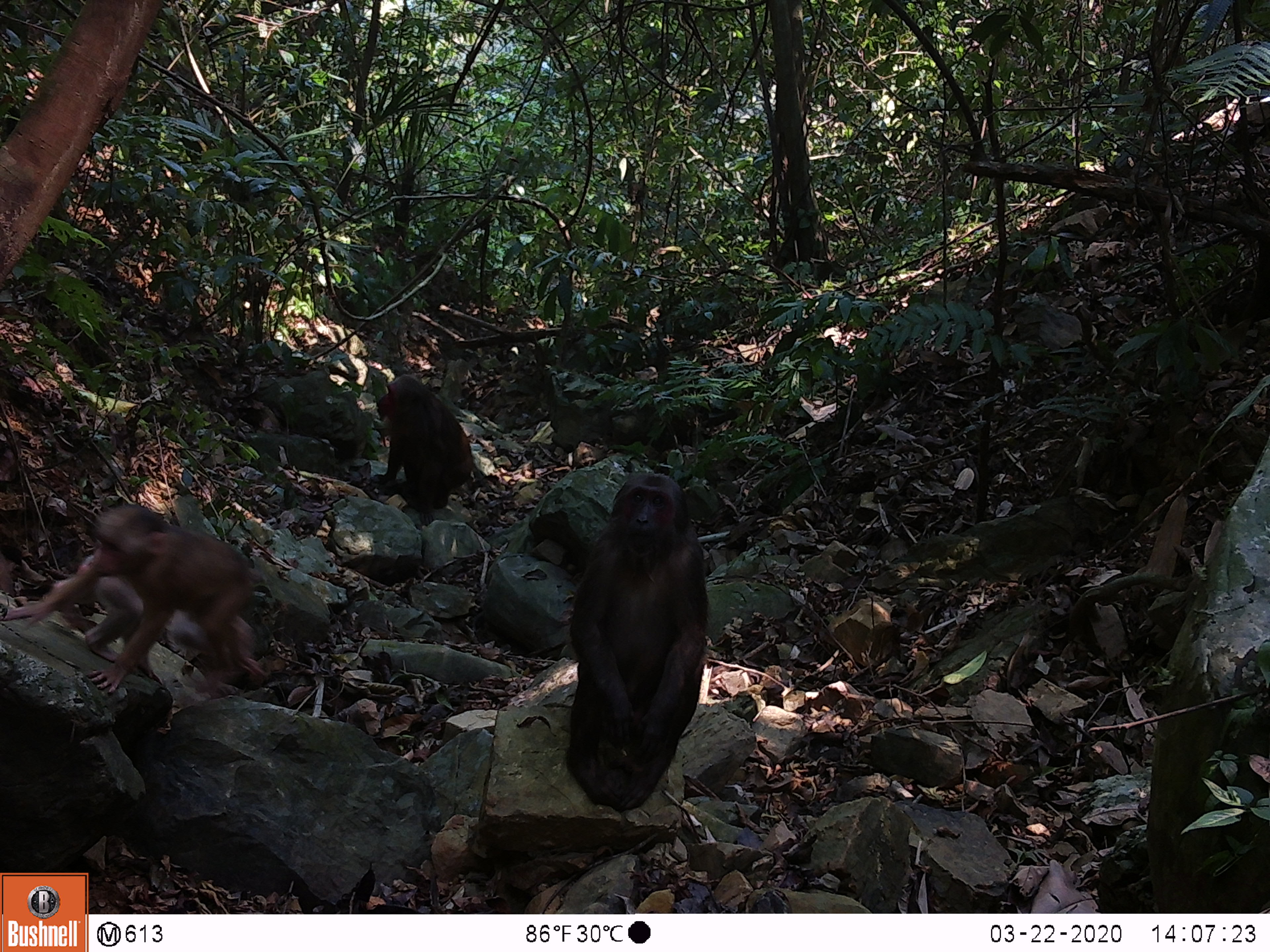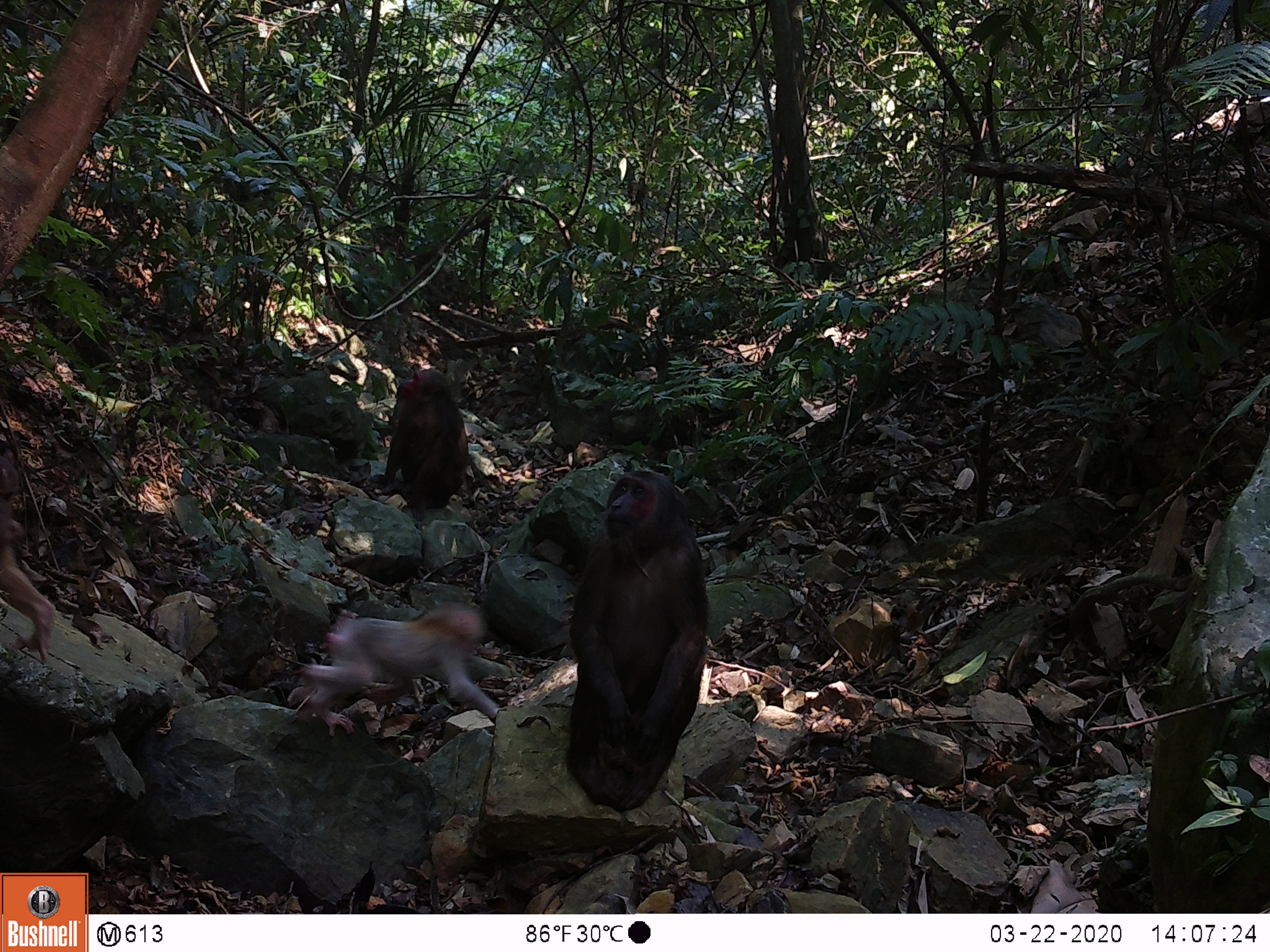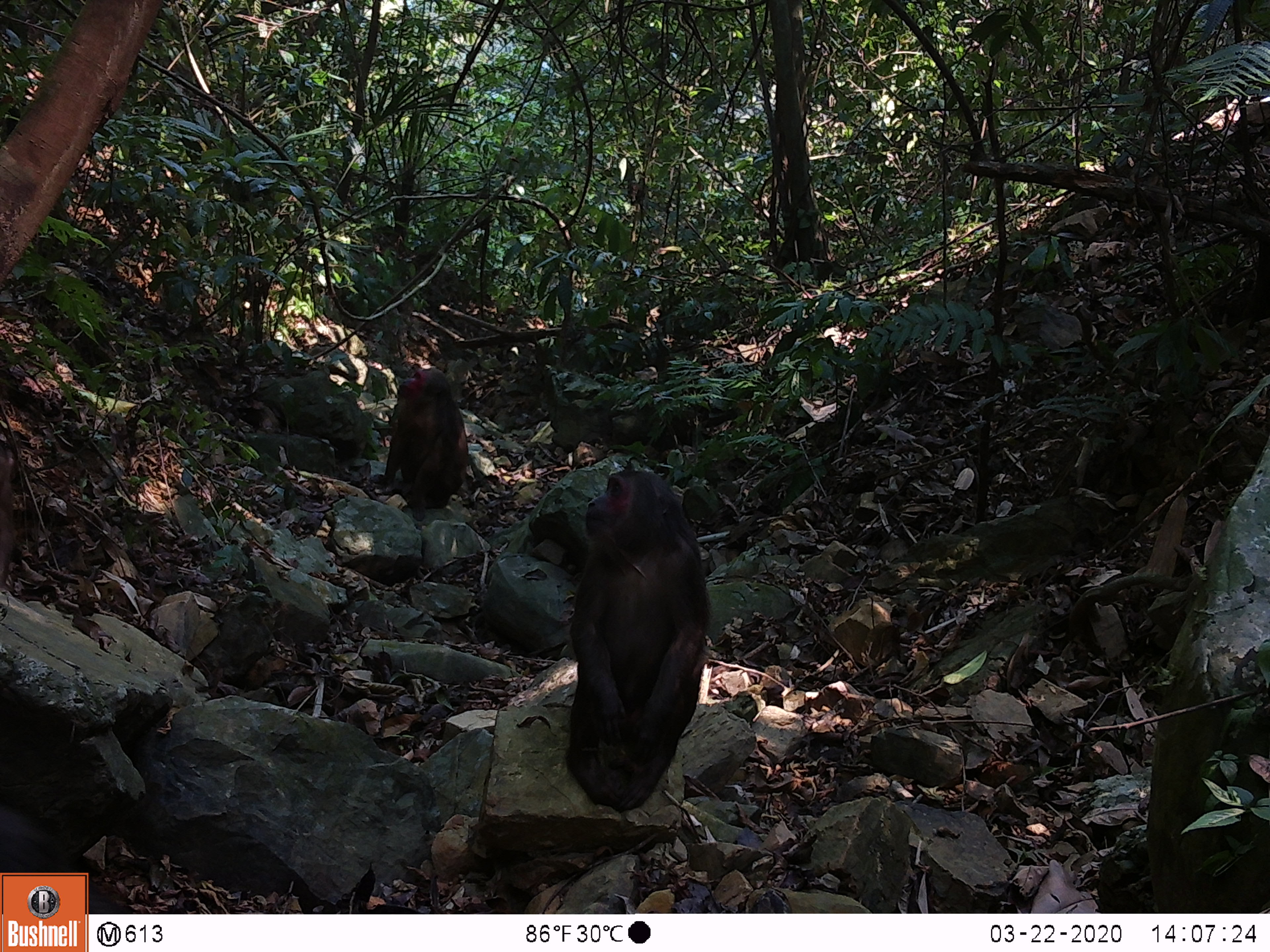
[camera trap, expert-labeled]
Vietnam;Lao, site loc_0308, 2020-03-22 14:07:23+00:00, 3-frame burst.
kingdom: Animalia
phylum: Chordata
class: Mammalia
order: Primates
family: Cercopithecidae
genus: Macaca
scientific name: Macaca arctoides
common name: stump-tailed macaque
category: stump tailed macaque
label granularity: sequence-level